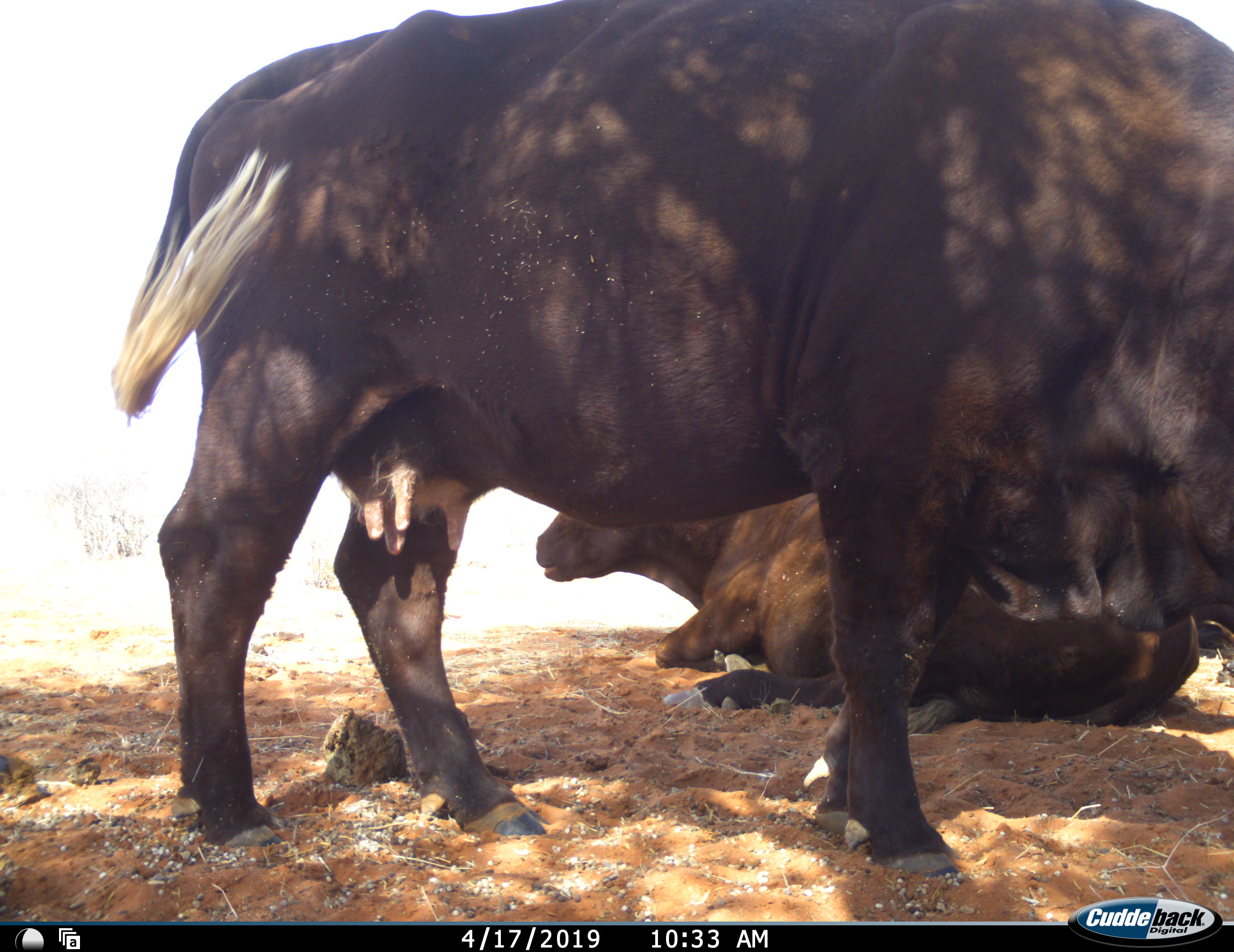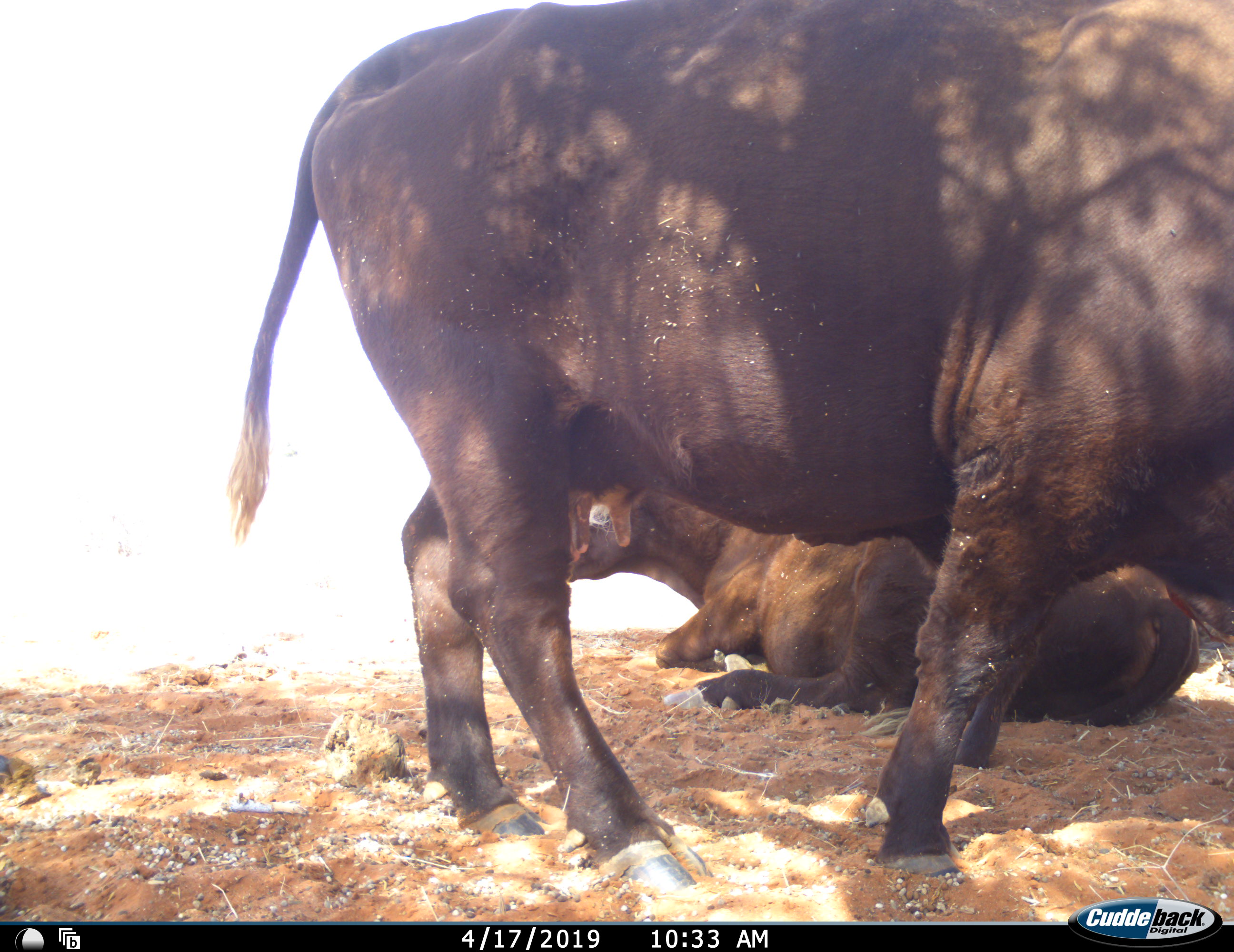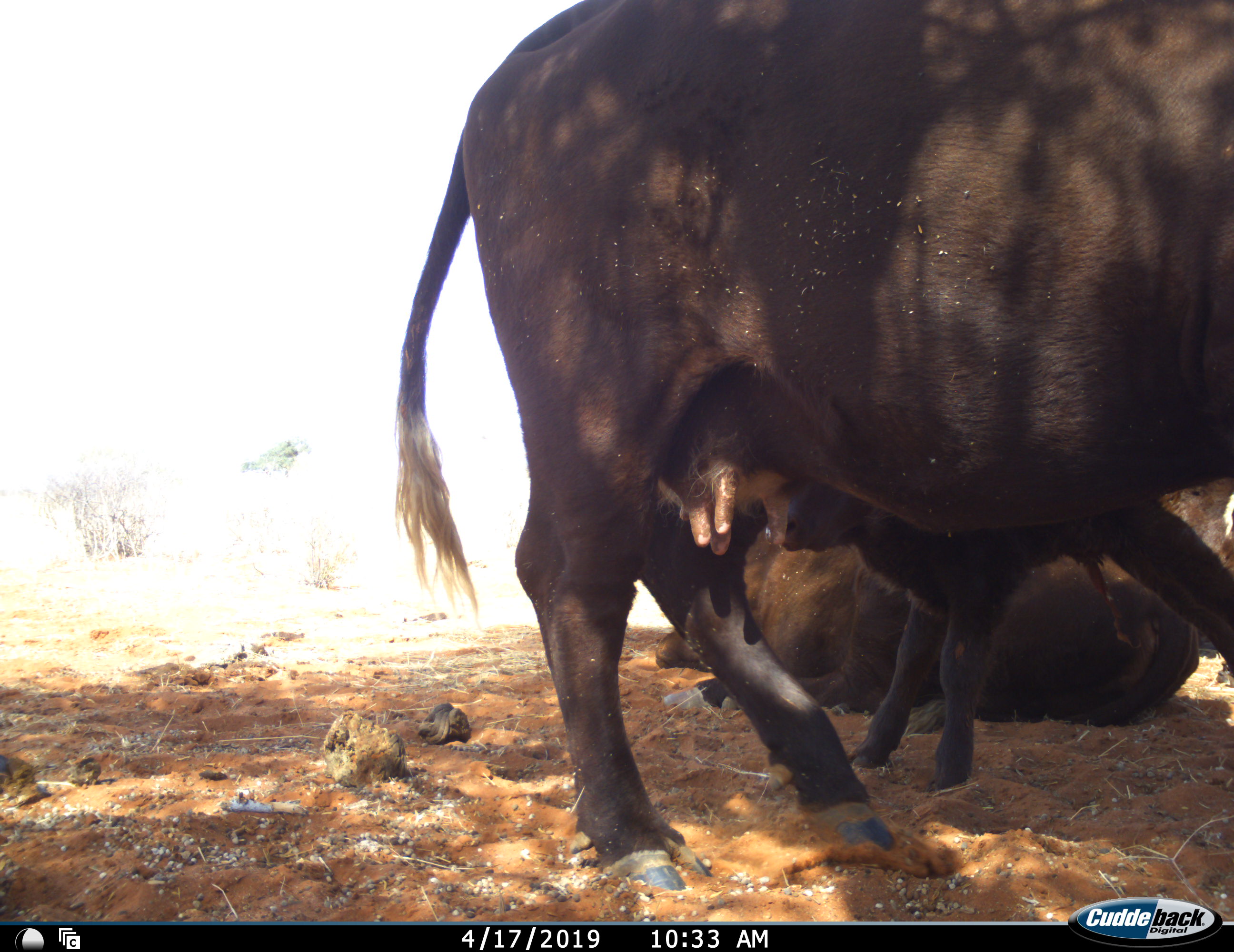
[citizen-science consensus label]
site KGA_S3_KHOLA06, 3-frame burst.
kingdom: Animalia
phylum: Chordata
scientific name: Vertebrata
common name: domestic animal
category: domesticanimal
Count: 3.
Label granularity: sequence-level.